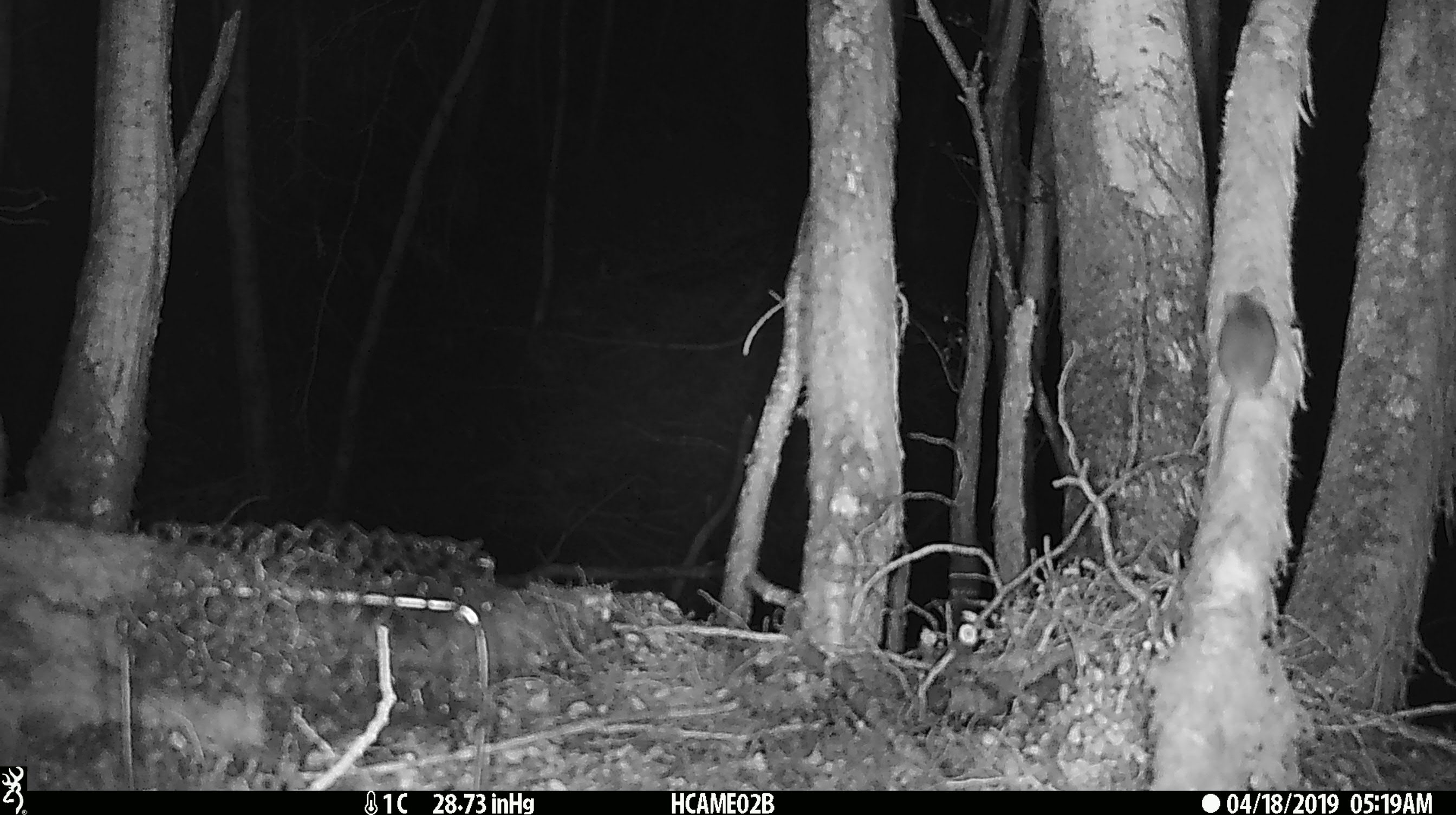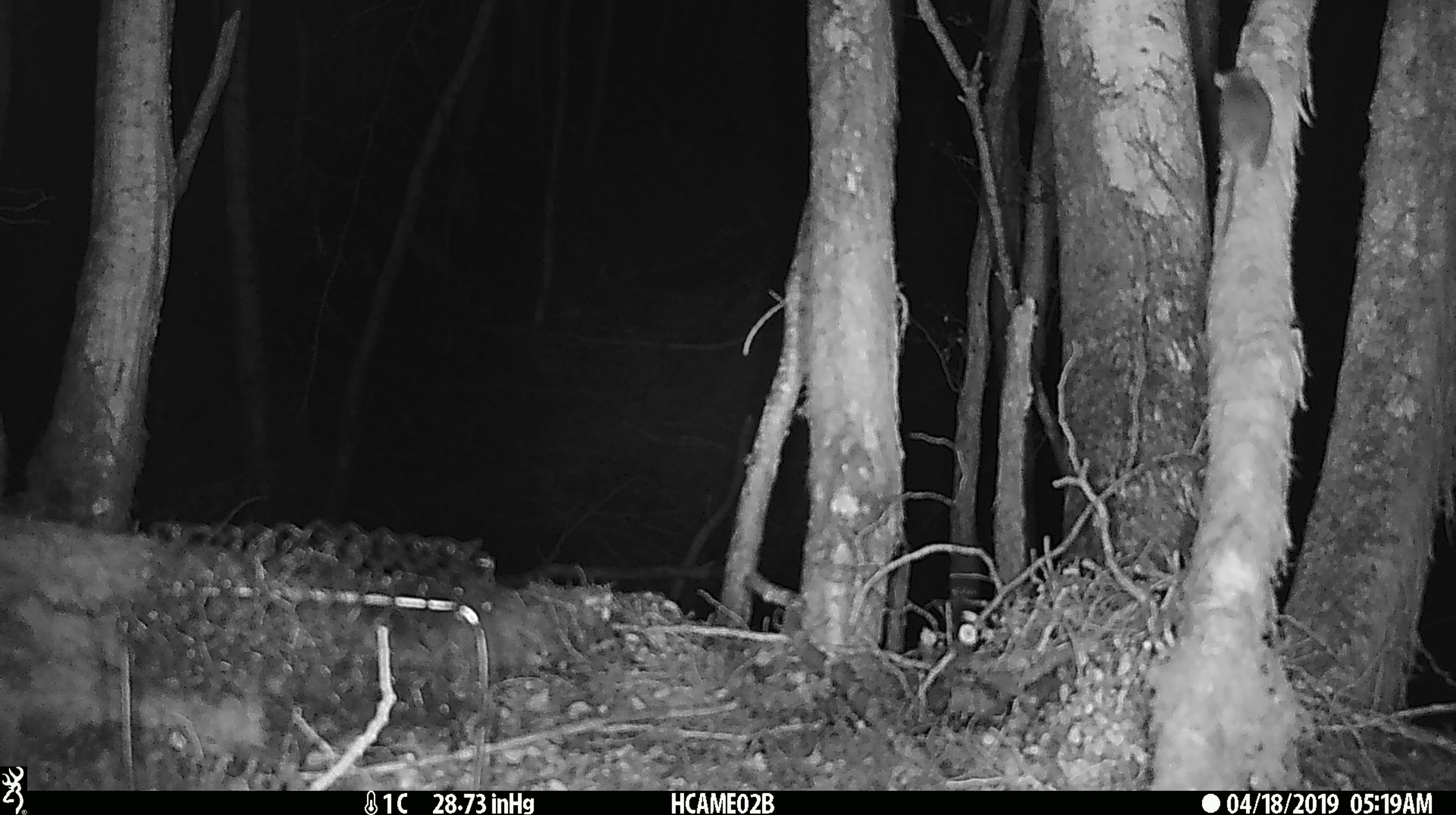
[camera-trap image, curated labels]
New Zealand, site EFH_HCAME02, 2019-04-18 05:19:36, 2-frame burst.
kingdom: Animalia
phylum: Chordata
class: Mammalia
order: Rodentia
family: Muridae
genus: Mus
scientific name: Mus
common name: mouse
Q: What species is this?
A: Mouse (Mus).